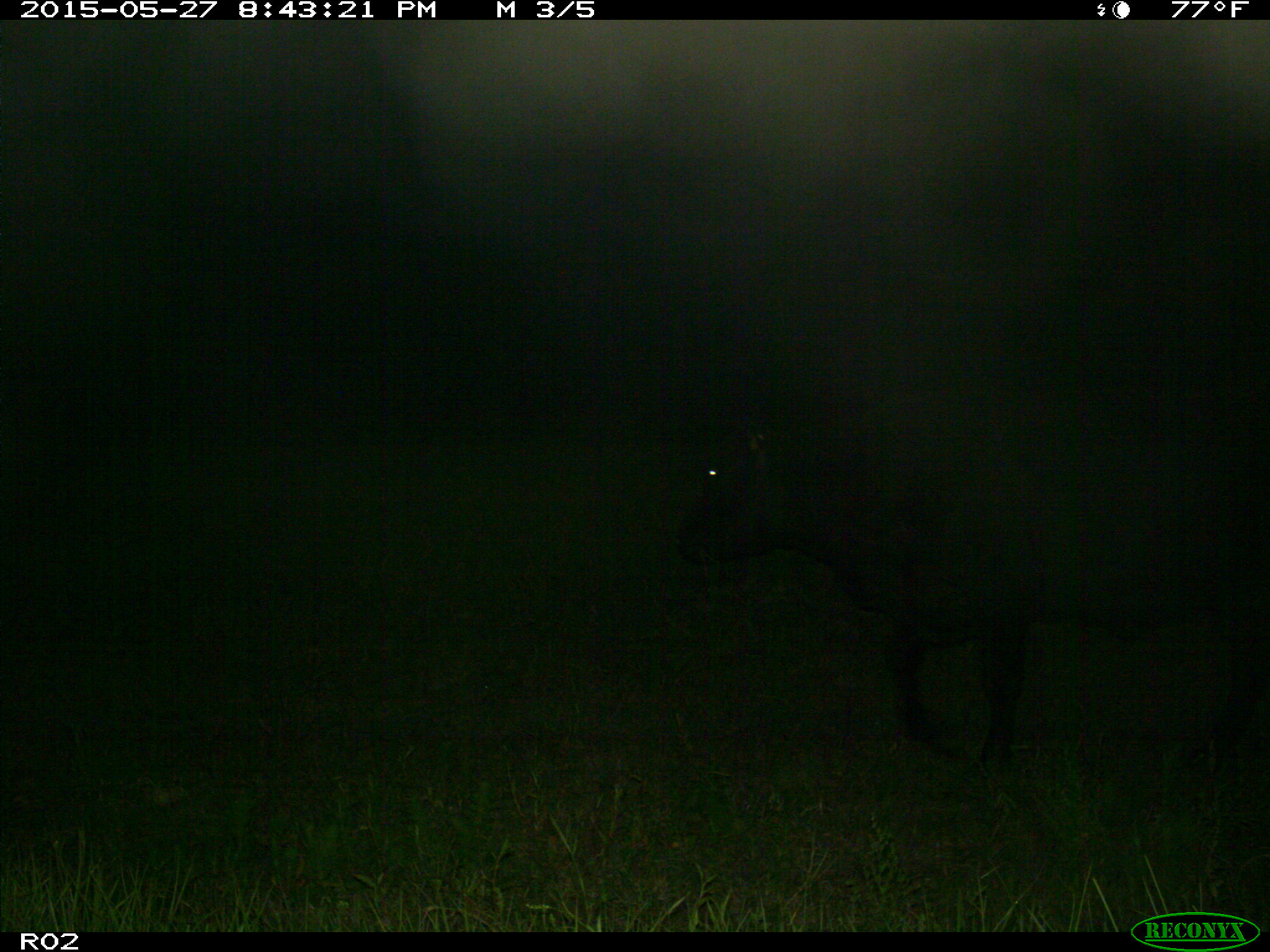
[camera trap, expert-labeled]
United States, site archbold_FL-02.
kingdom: Animalia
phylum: Chordata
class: Mammalia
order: Artiodactyla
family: Bovidae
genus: Bos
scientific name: Bos taurus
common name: domestic cow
Bos taurus (domestic cow).